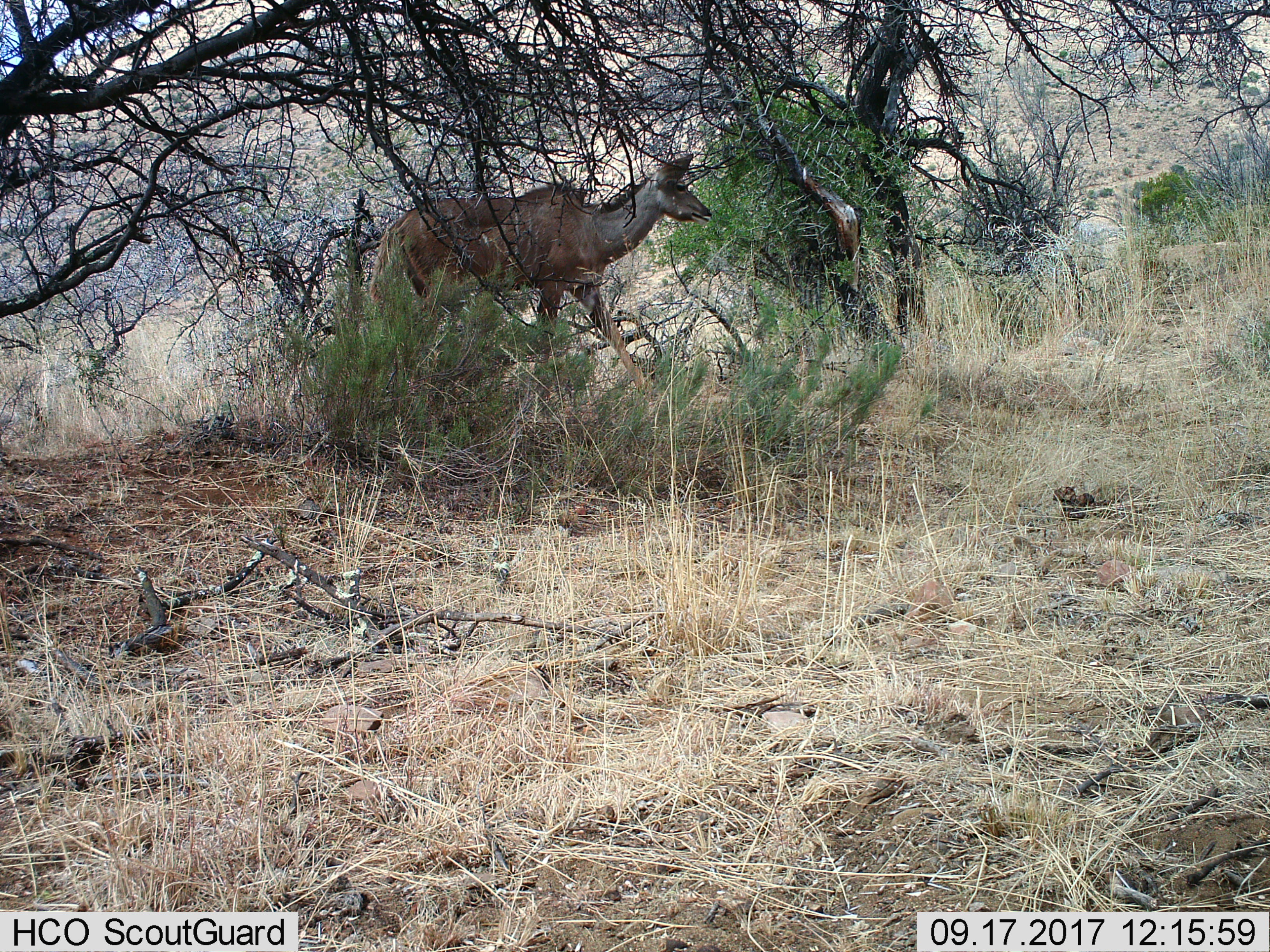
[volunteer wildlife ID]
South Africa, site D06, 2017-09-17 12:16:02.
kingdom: Animalia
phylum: Chordata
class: Mammalia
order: Artiodactyla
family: Bovidae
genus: Tragelaphus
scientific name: Tragelaphus strepsiceros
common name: greater kudu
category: kudu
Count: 1.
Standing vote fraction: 25%.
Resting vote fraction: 0%.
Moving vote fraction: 75%.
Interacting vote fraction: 0%.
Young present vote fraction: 0%.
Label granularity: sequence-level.